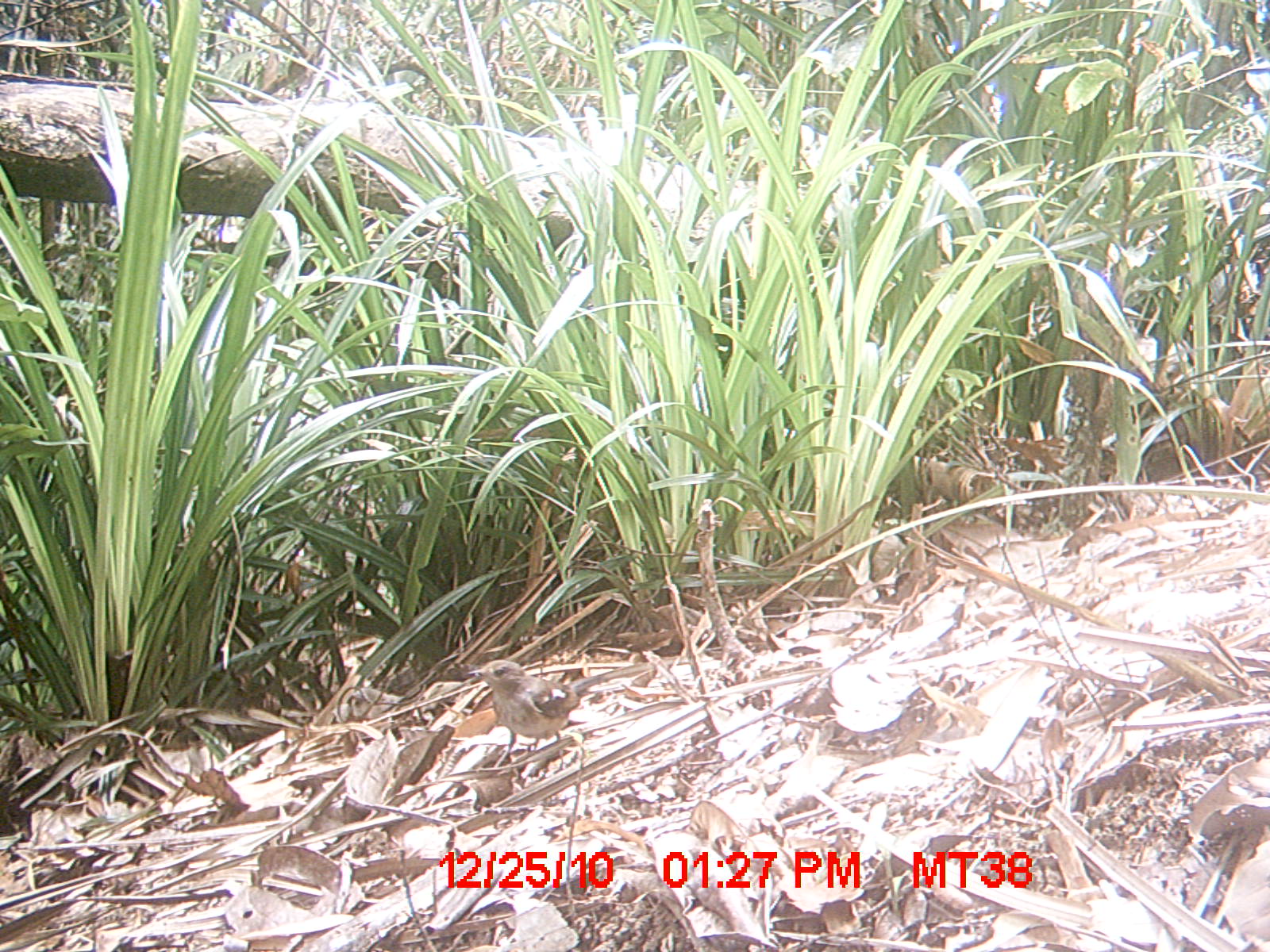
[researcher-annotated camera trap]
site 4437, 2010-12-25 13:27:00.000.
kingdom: Animalia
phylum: Chordata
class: Aves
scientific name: Aves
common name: bird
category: unknown bird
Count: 1.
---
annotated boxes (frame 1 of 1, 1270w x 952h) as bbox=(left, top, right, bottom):
unknown bird: bbox=(465, 658, 654, 767)